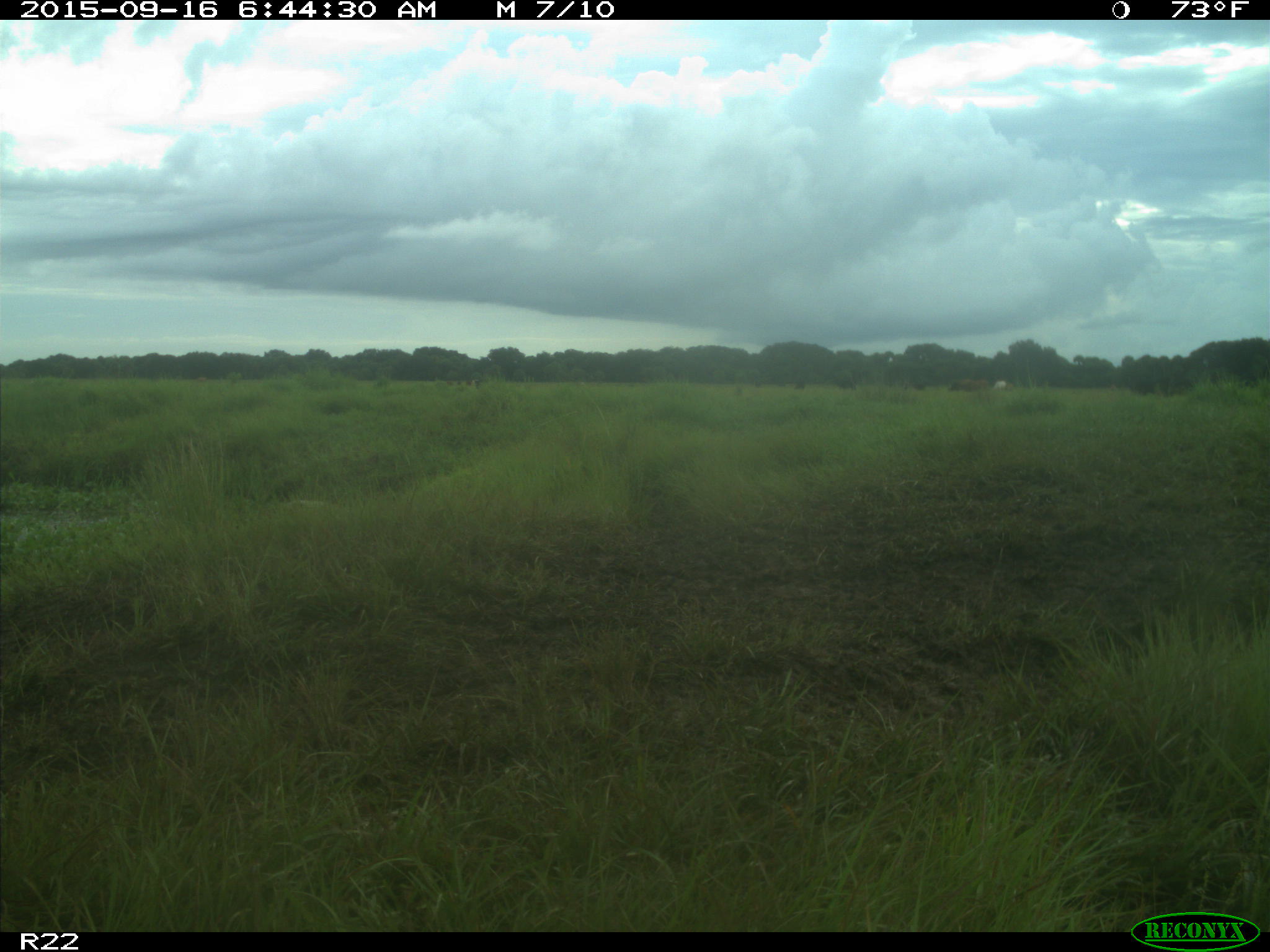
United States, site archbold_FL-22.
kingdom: Animalia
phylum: Chordata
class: Mammalia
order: Artiodactyla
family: Bovidae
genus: Bos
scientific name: Bos taurus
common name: domestic cow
Bos taurus (domestic cow).